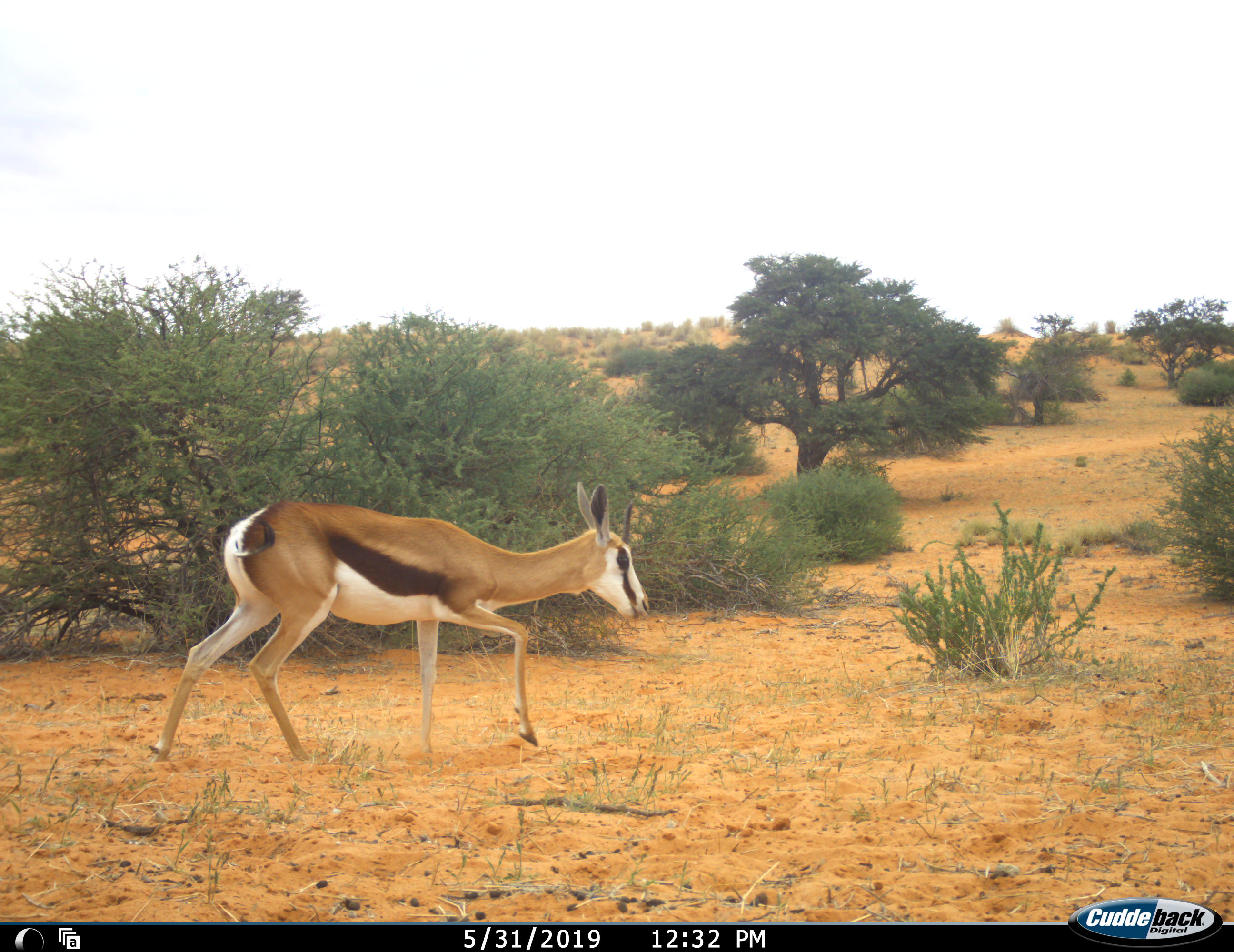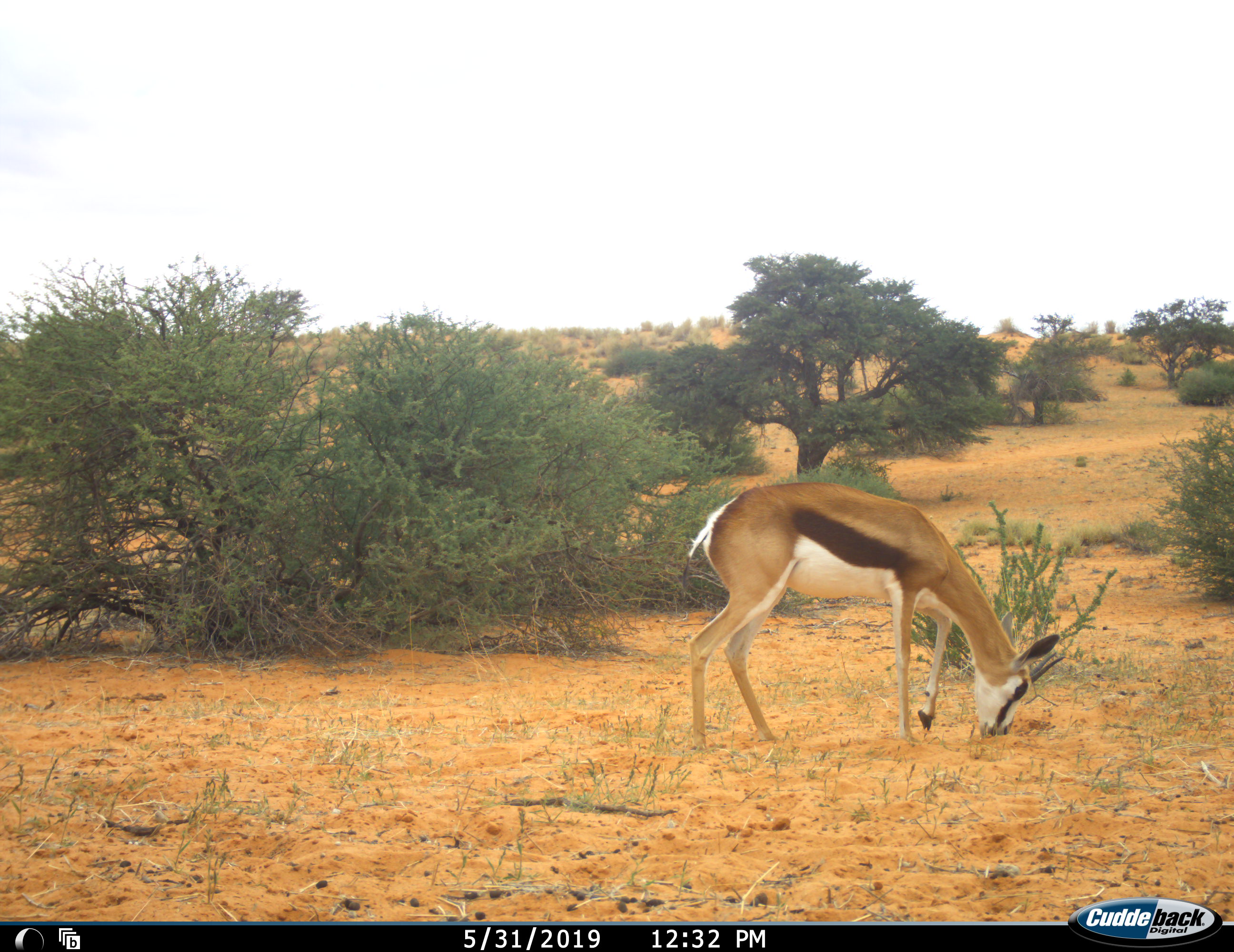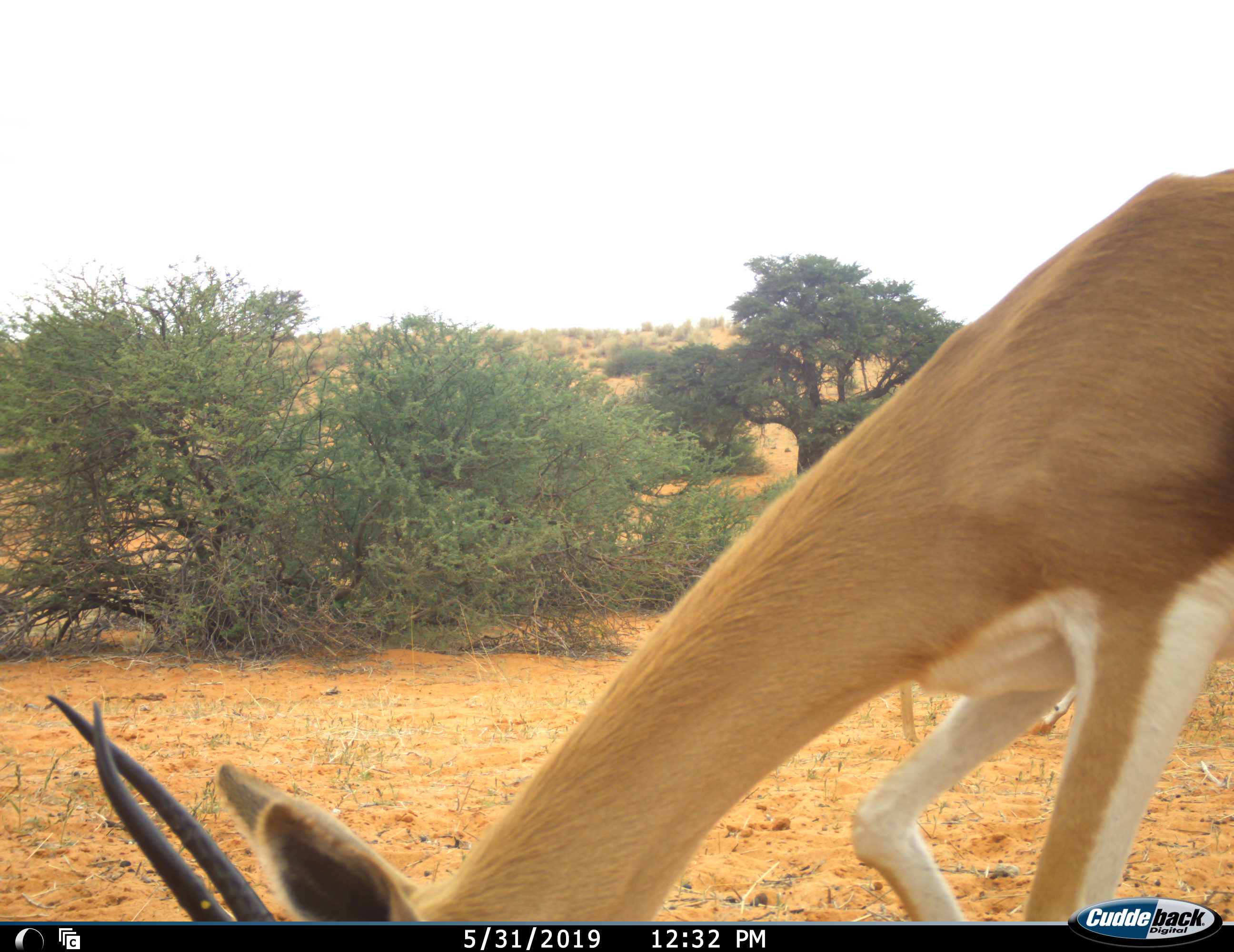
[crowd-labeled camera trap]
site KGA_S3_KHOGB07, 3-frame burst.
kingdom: Animalia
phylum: Chordata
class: Mammalia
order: Artiodactyla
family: Bovidae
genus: Antidorcas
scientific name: Antidorcas marsupialis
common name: springbok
Springbok (Antidorcas marsupialis), count 1. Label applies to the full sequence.